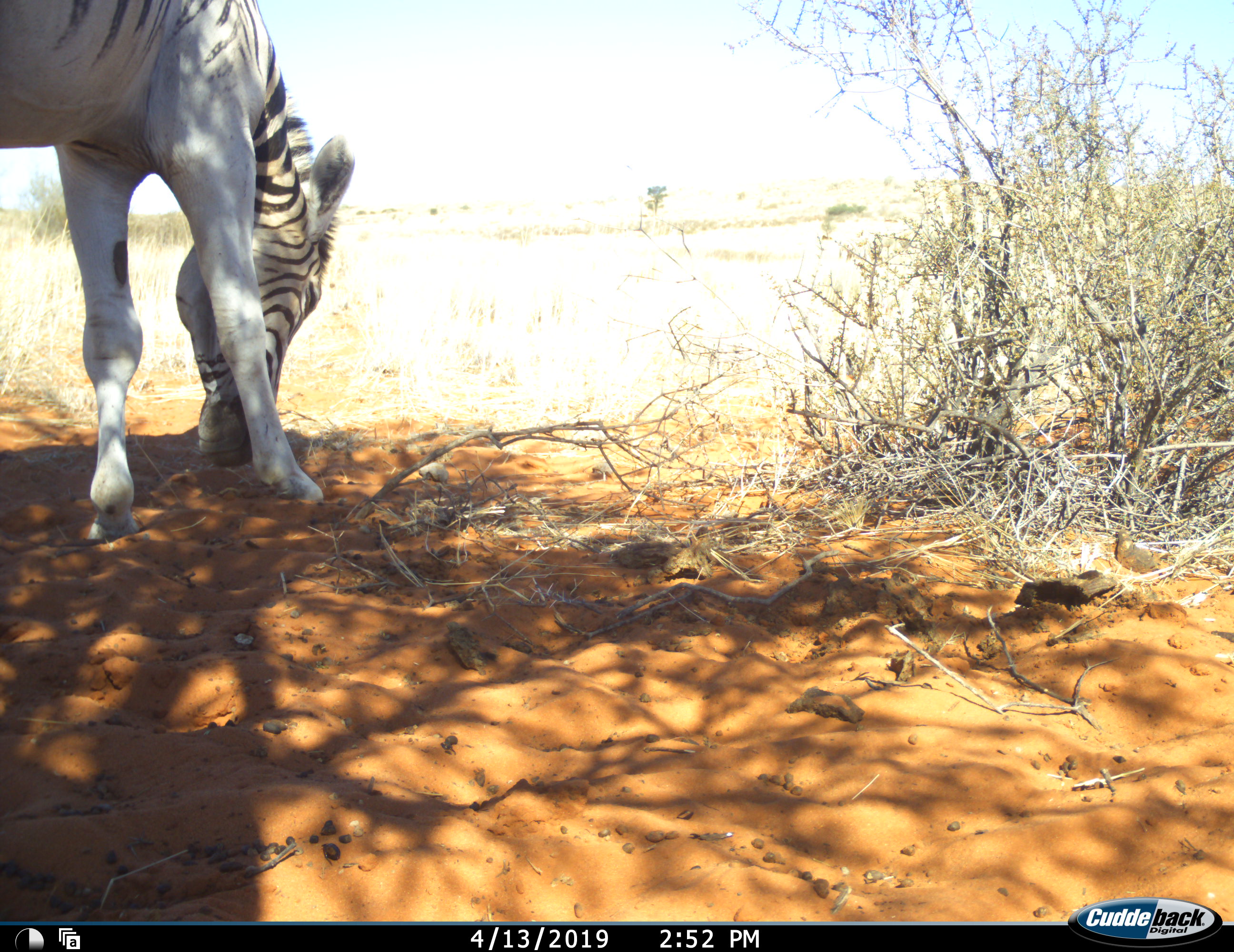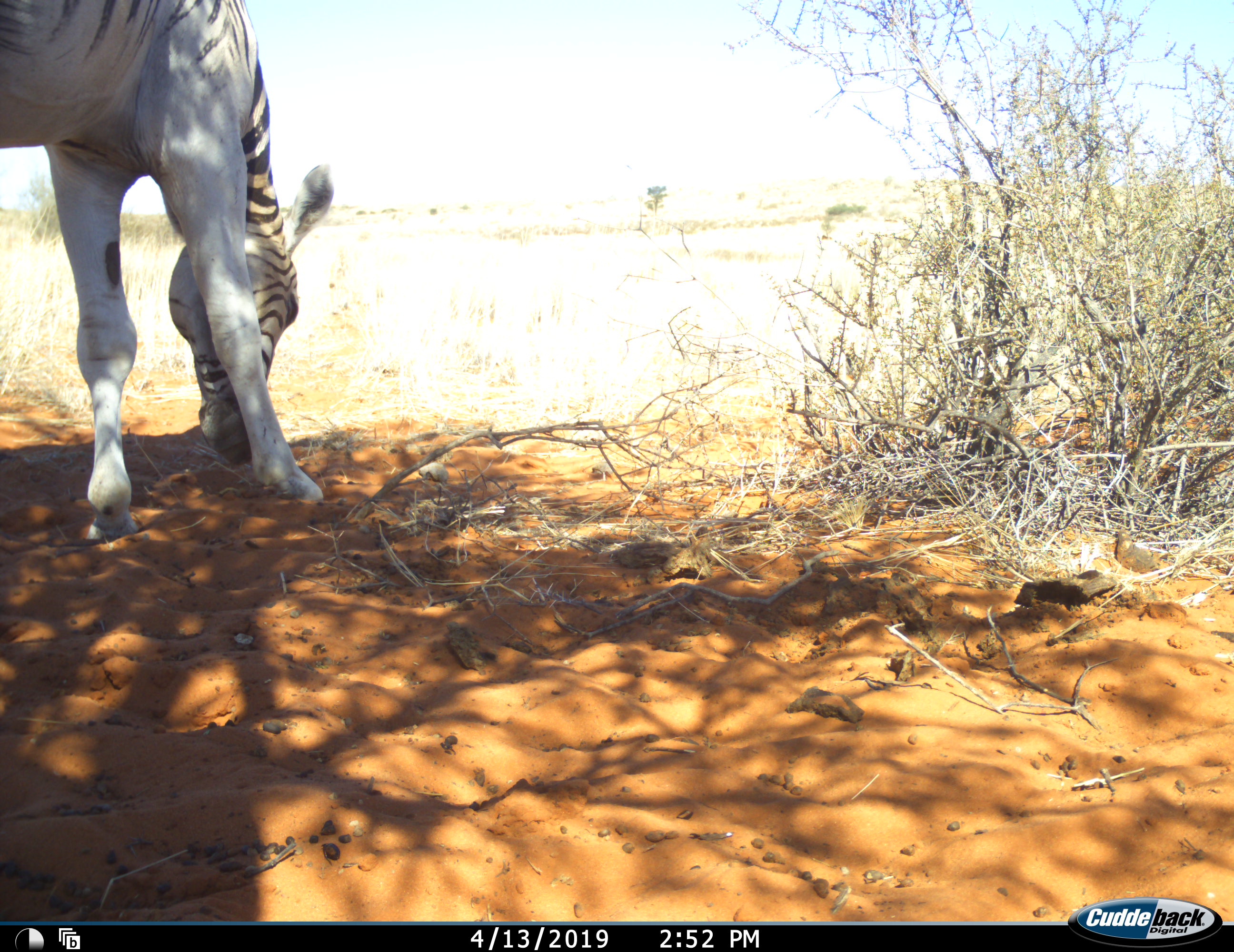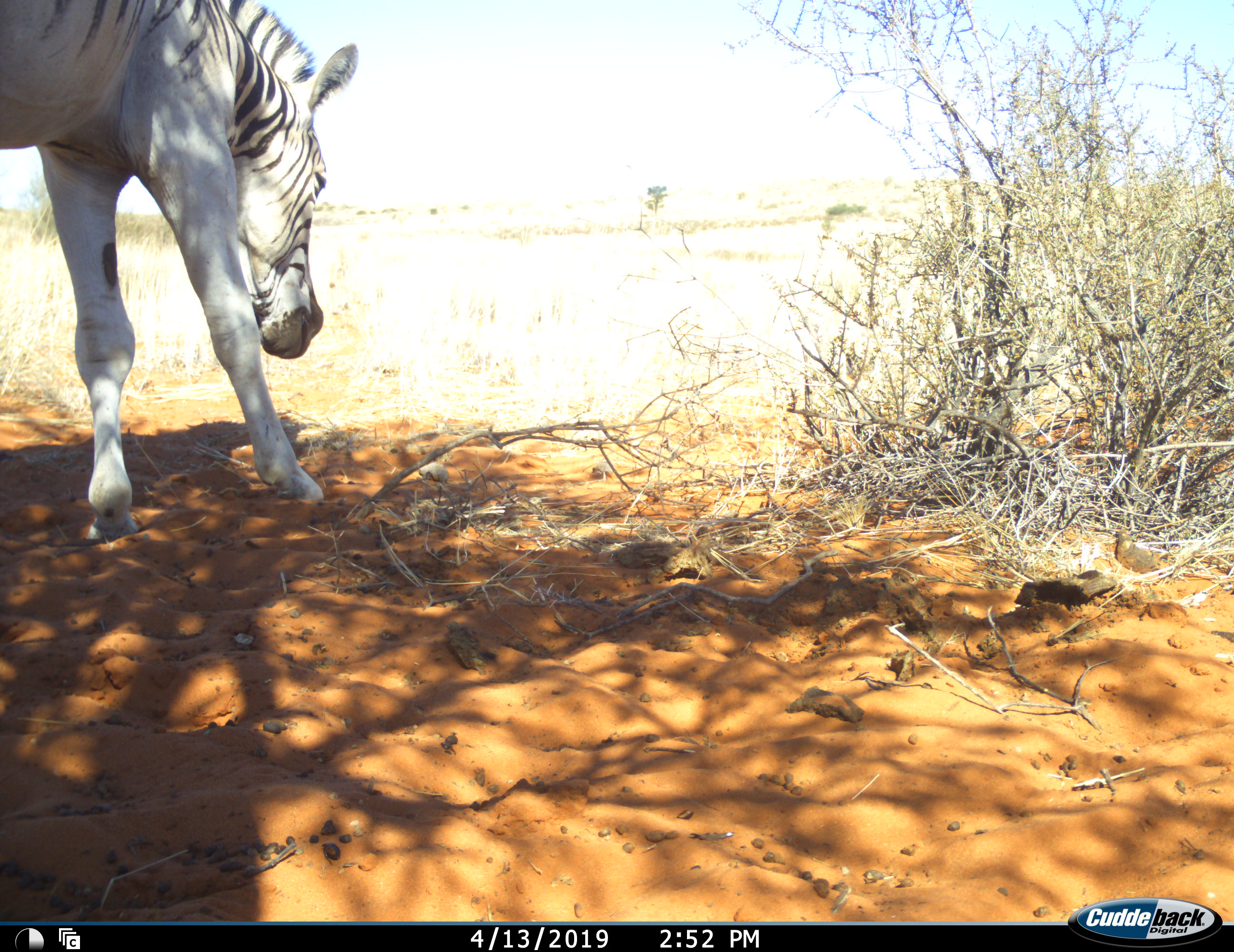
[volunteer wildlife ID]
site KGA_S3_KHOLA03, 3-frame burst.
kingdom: Animalia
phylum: Chordata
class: Mammalia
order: Perissodactyla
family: Equidae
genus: Equus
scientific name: Equus quagga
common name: plains zebra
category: zebraplains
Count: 1.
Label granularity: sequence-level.